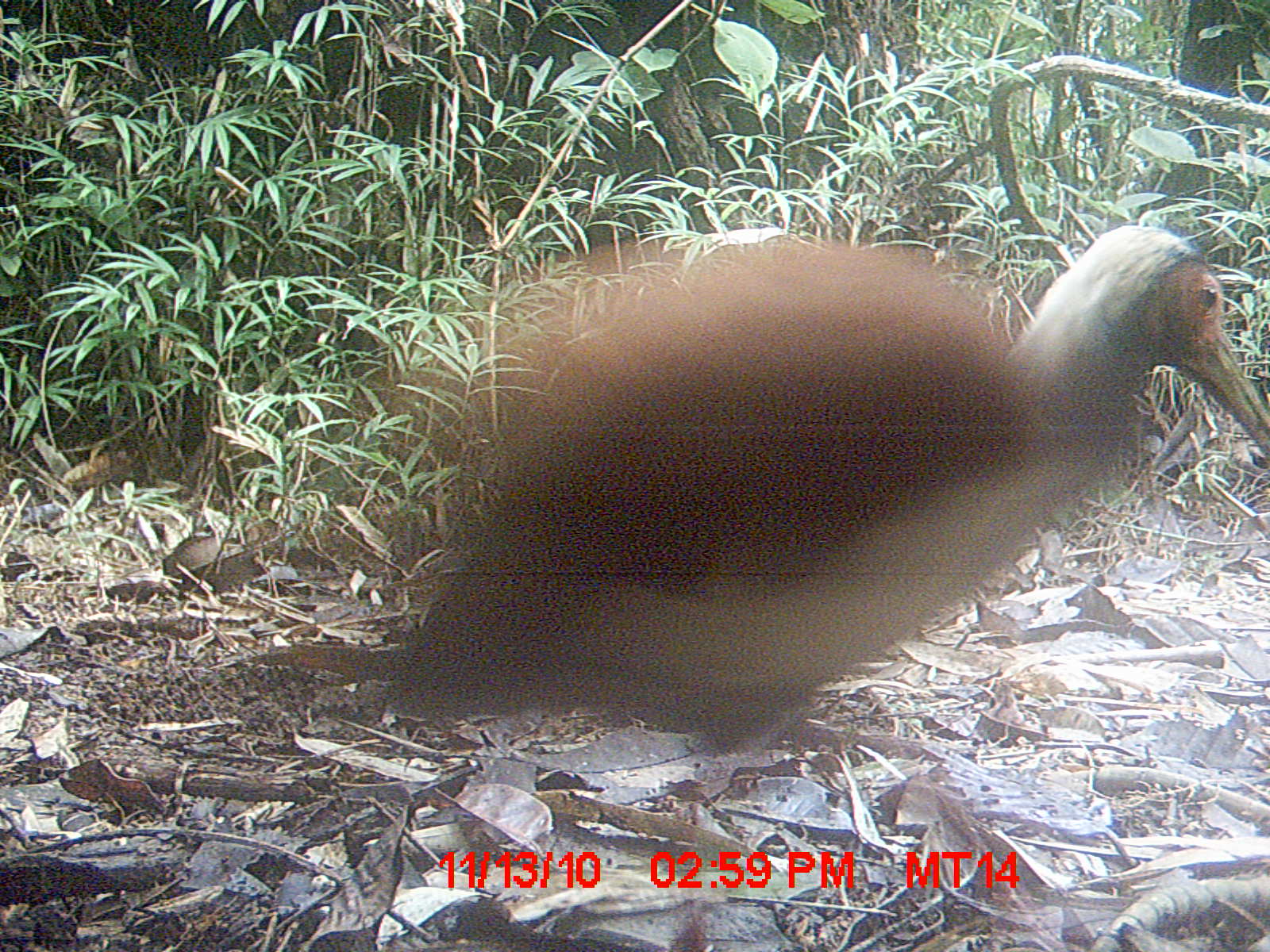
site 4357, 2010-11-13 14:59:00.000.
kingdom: Animalia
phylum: Chordata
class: Aves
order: Pelecaniformes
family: Threskiornithidae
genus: Lophotibis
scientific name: Lophotibis cristata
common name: madagascan ibis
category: lophotibis cristataa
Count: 1.